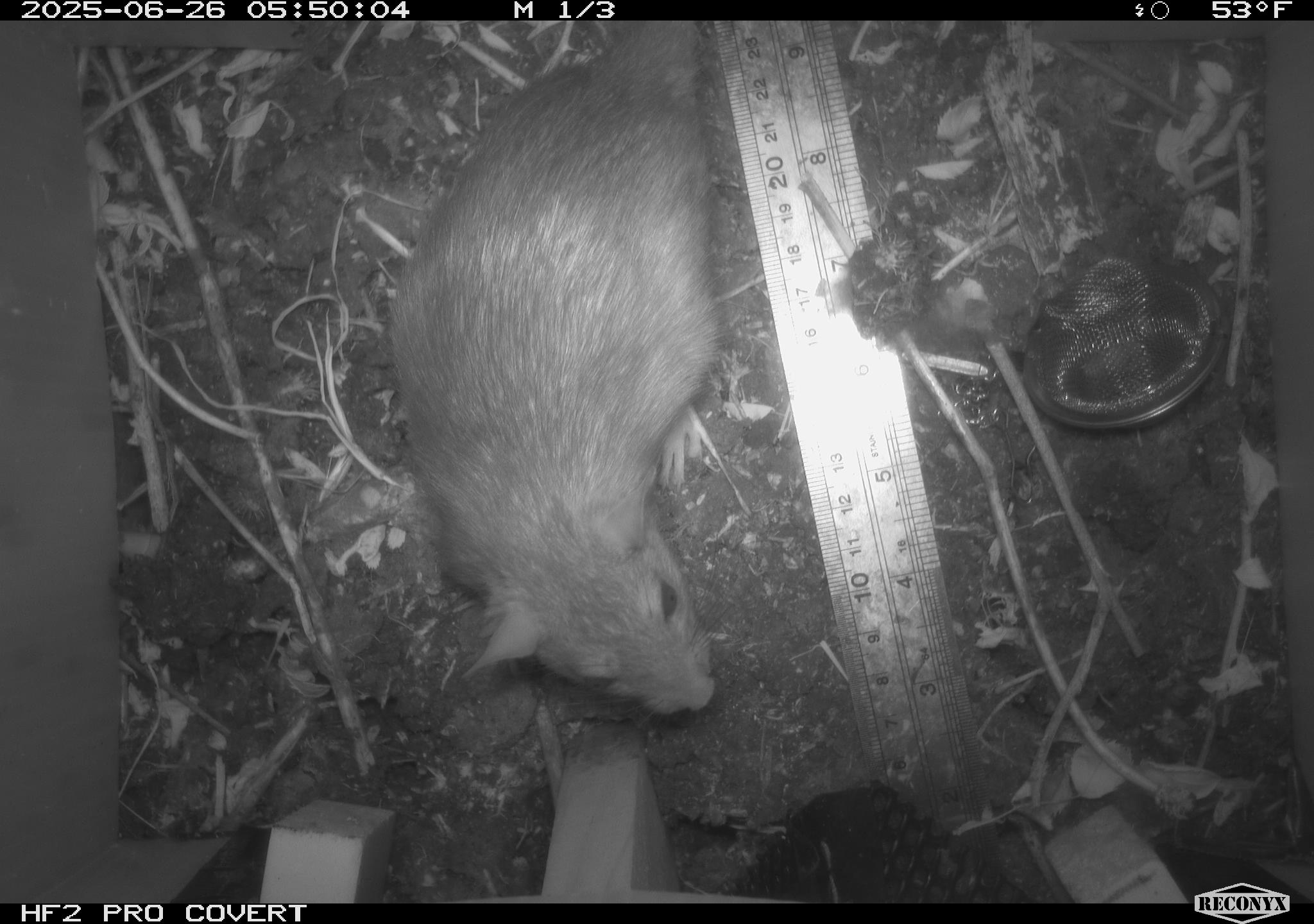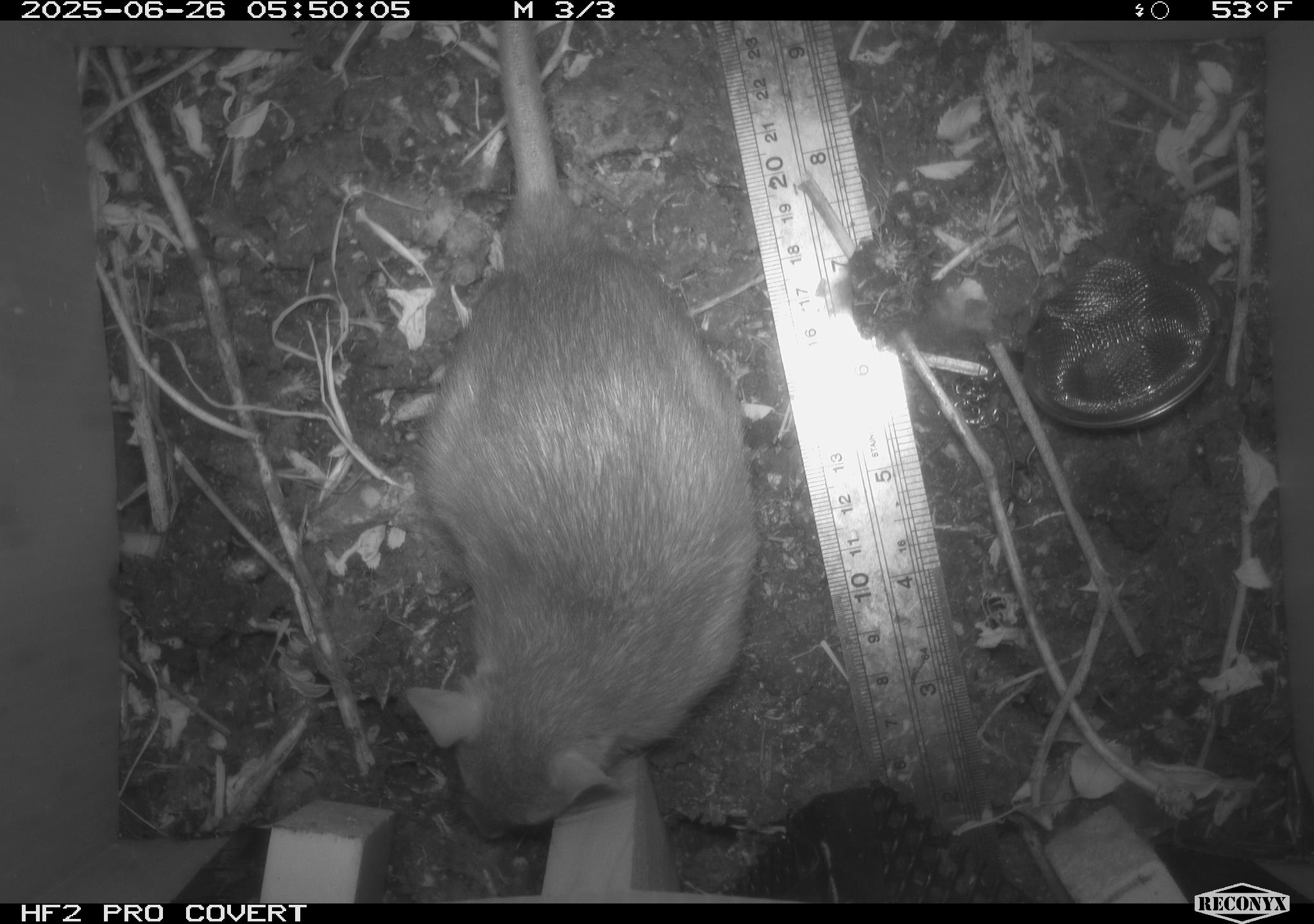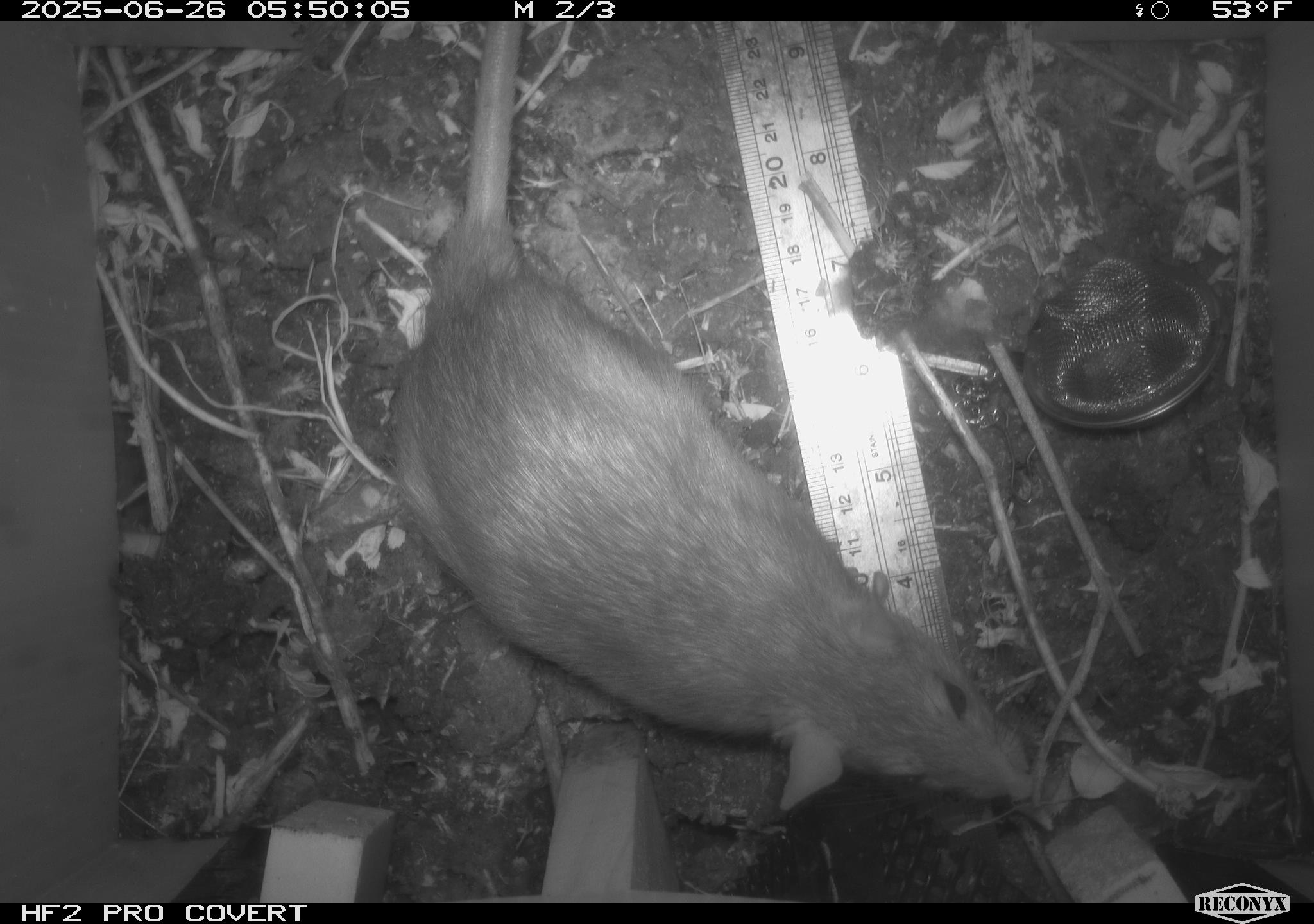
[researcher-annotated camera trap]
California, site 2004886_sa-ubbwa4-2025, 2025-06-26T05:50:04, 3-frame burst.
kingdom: Animalia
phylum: Chordata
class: Mammalia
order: Rodentia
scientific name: Rodentia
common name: rodent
Rodent (Rodentia).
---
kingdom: Animalia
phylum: Chordata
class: Mammalia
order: Rodentia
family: Muridae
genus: Rattus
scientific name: Rattus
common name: rat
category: rattus species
Rattus species (rat) (Rattus).